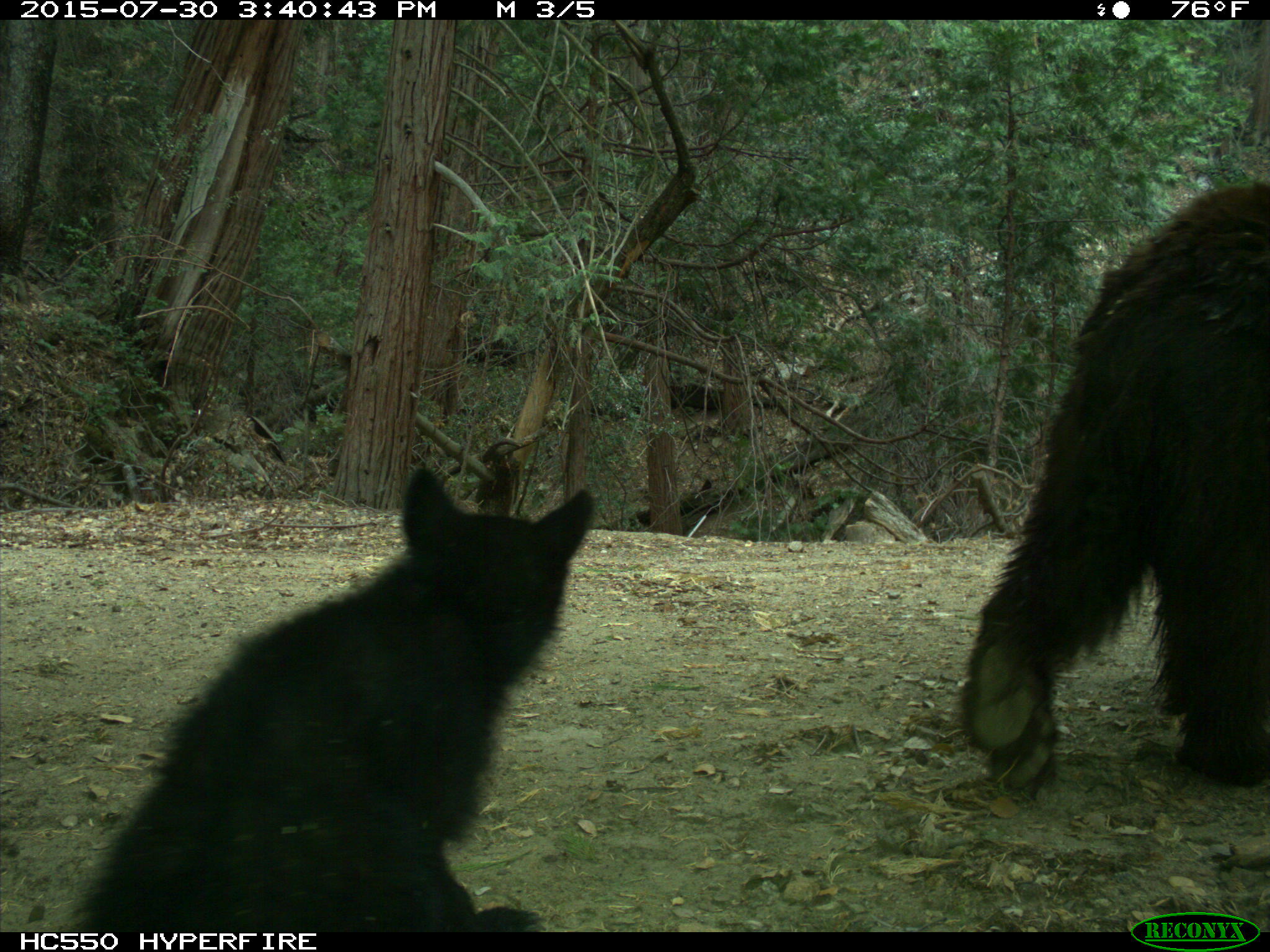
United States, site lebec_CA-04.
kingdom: Animalia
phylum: Chordata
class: Mammalia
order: Carnivora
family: Ursidae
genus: Ursus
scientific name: Ursus americanus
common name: american black bear